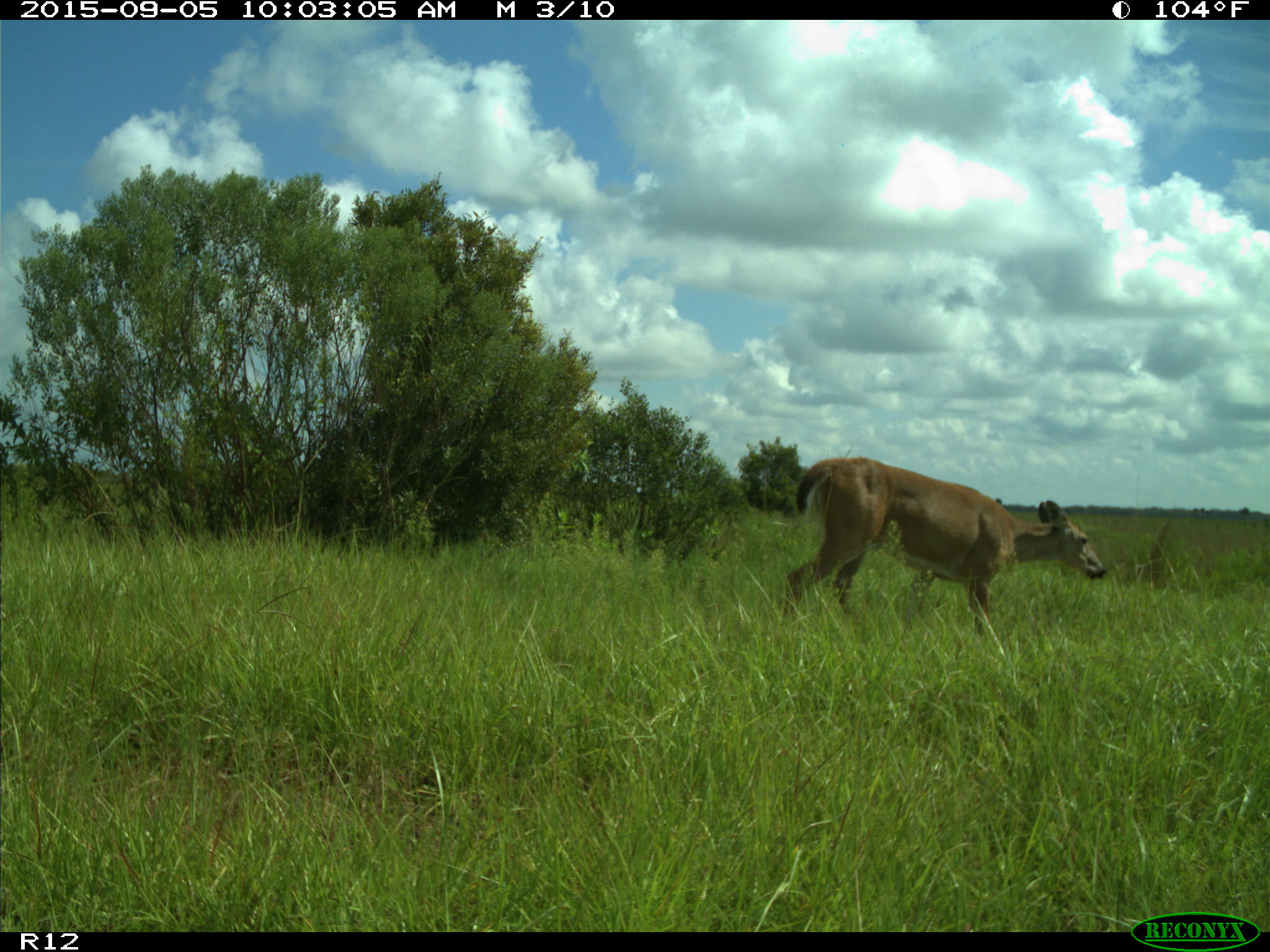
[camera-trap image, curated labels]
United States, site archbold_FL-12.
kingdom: Animalia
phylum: Chordata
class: Mammalia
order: Artiodactyla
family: Cervidae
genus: Odocoileus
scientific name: Odocoileus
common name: deer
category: unidentified deer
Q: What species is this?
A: Unidentified deer (deer) (Odocoileus).